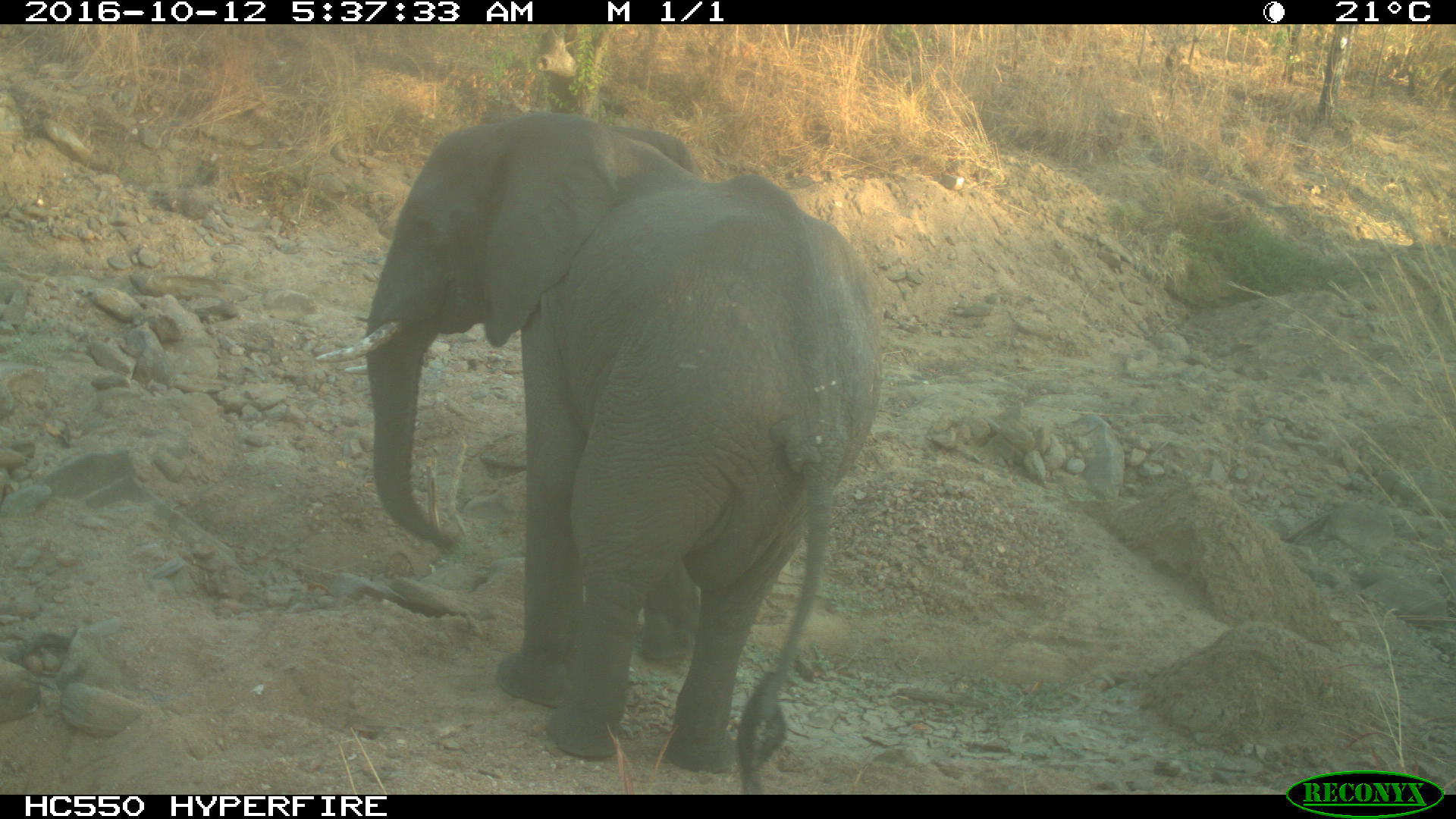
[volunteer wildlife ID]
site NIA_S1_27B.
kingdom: Animalia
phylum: Chordata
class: Mammalia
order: Proboscidea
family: Elephantidae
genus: Loxodonta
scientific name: Loxodonta africana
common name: african bush elephant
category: elephant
Elephant (african bush elephant) (Loxodonta africana), count 1. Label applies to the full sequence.